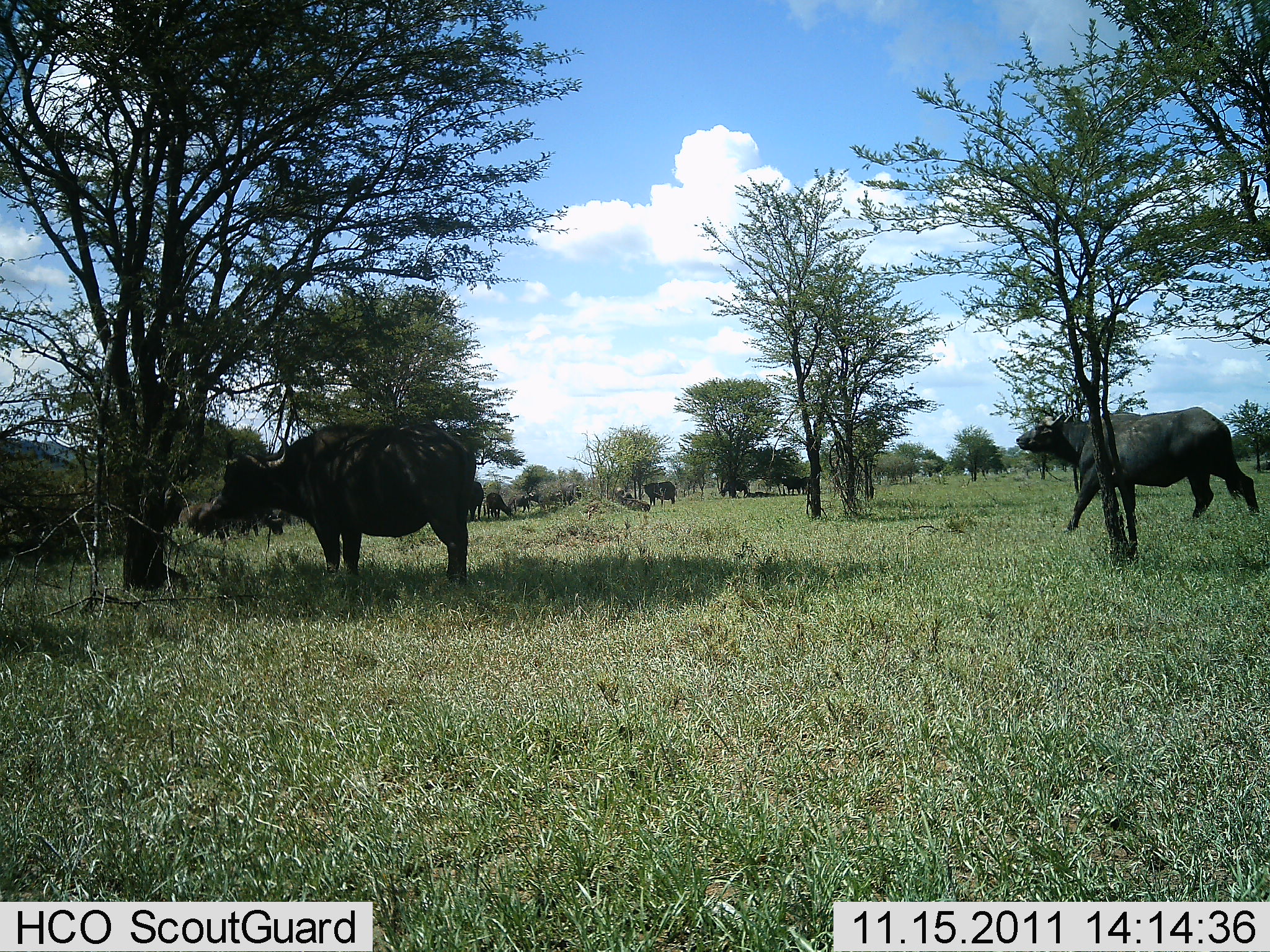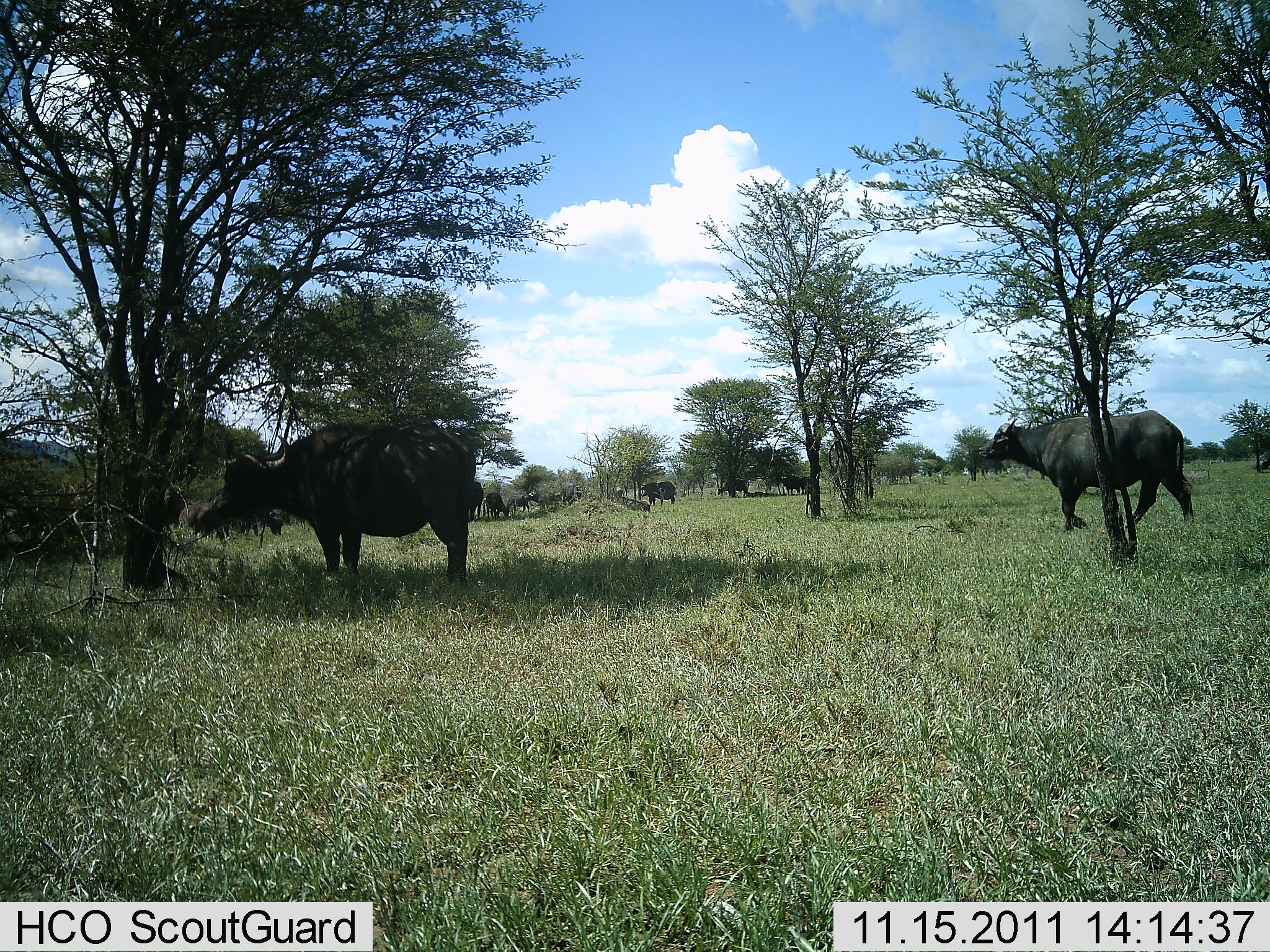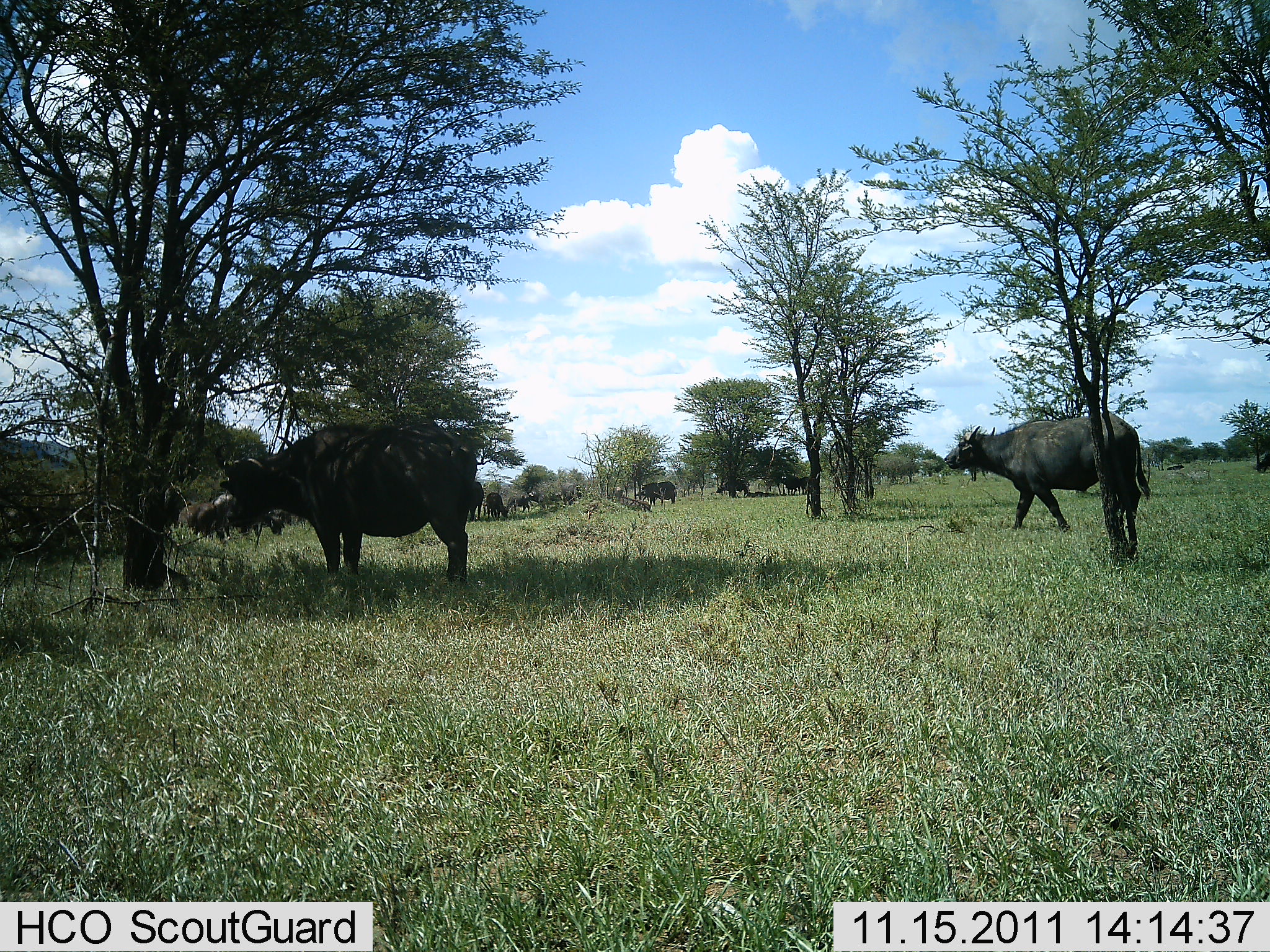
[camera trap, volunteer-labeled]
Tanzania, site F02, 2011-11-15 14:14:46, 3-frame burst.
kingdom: Animalia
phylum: Chordata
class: Mammalia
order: Artiodactyla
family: Bovidae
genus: Syncerus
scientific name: Syncerus caffer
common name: cape buffalo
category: buffalo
Buffalo (cape buffalo) (Syncerus caffer), count 8. Behavior (volunteer vote fractions): standing 73%, resting 18%, moving 73%, interacting 0%. Young present (vote fraction): 0%. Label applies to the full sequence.